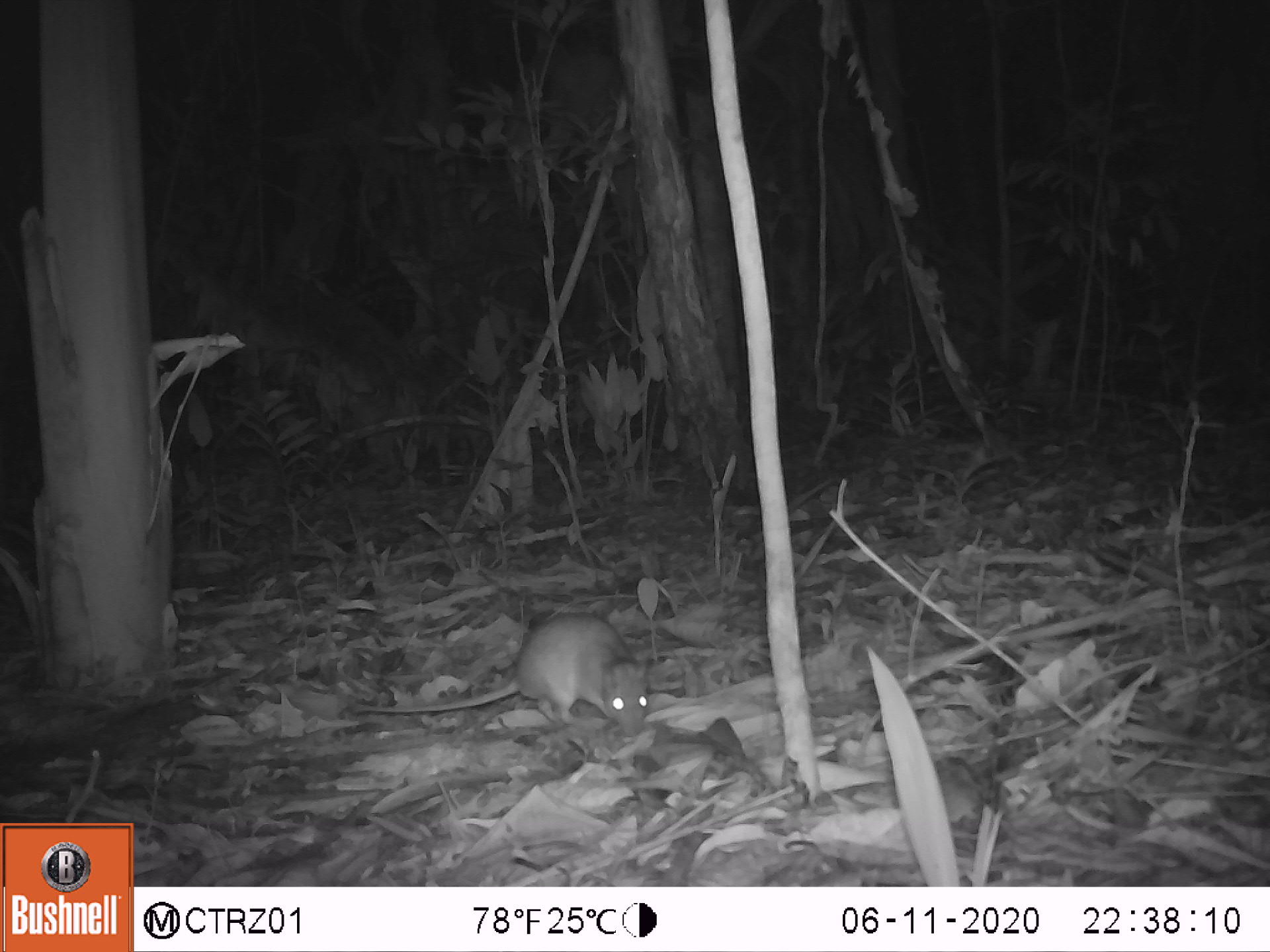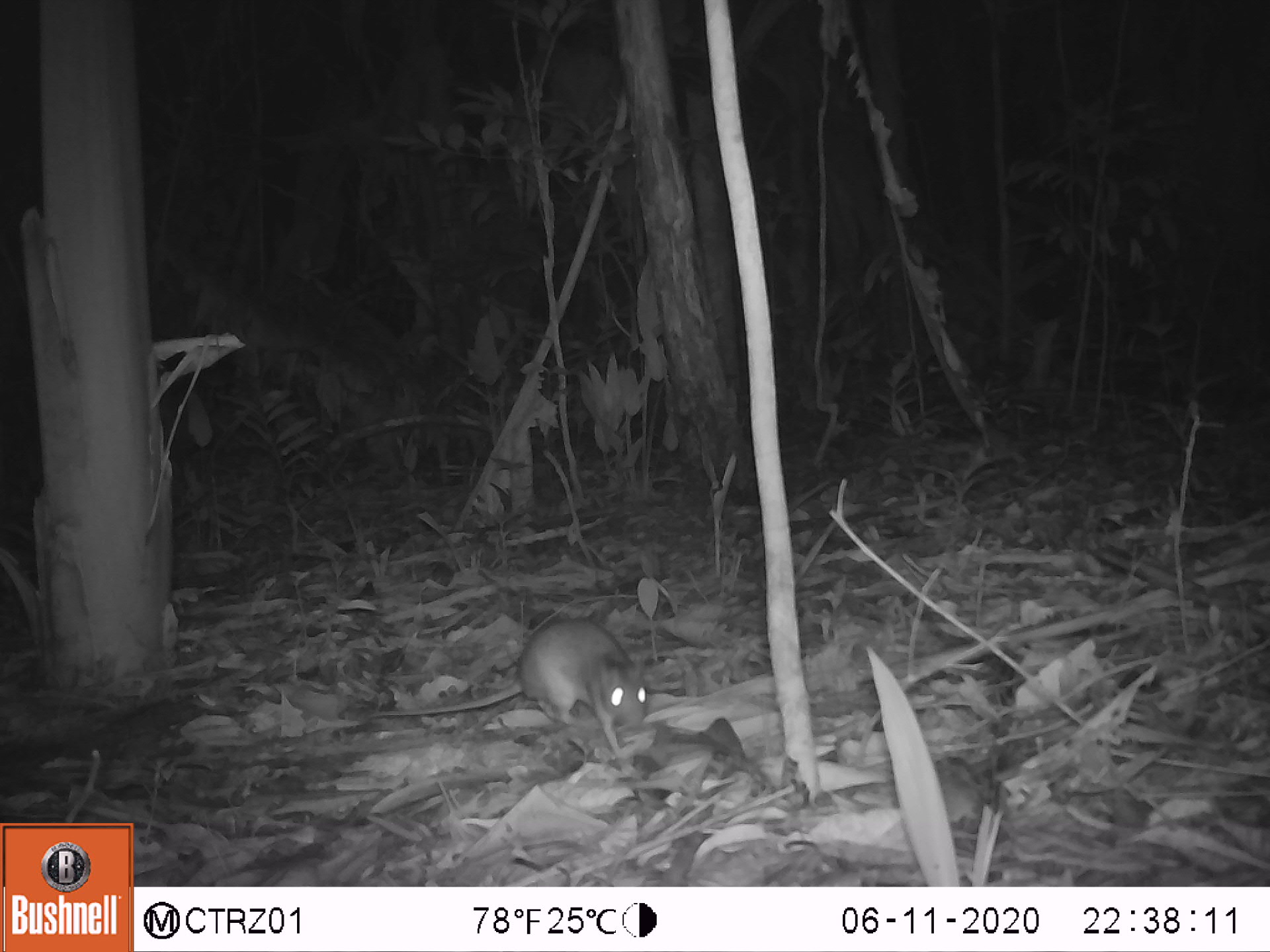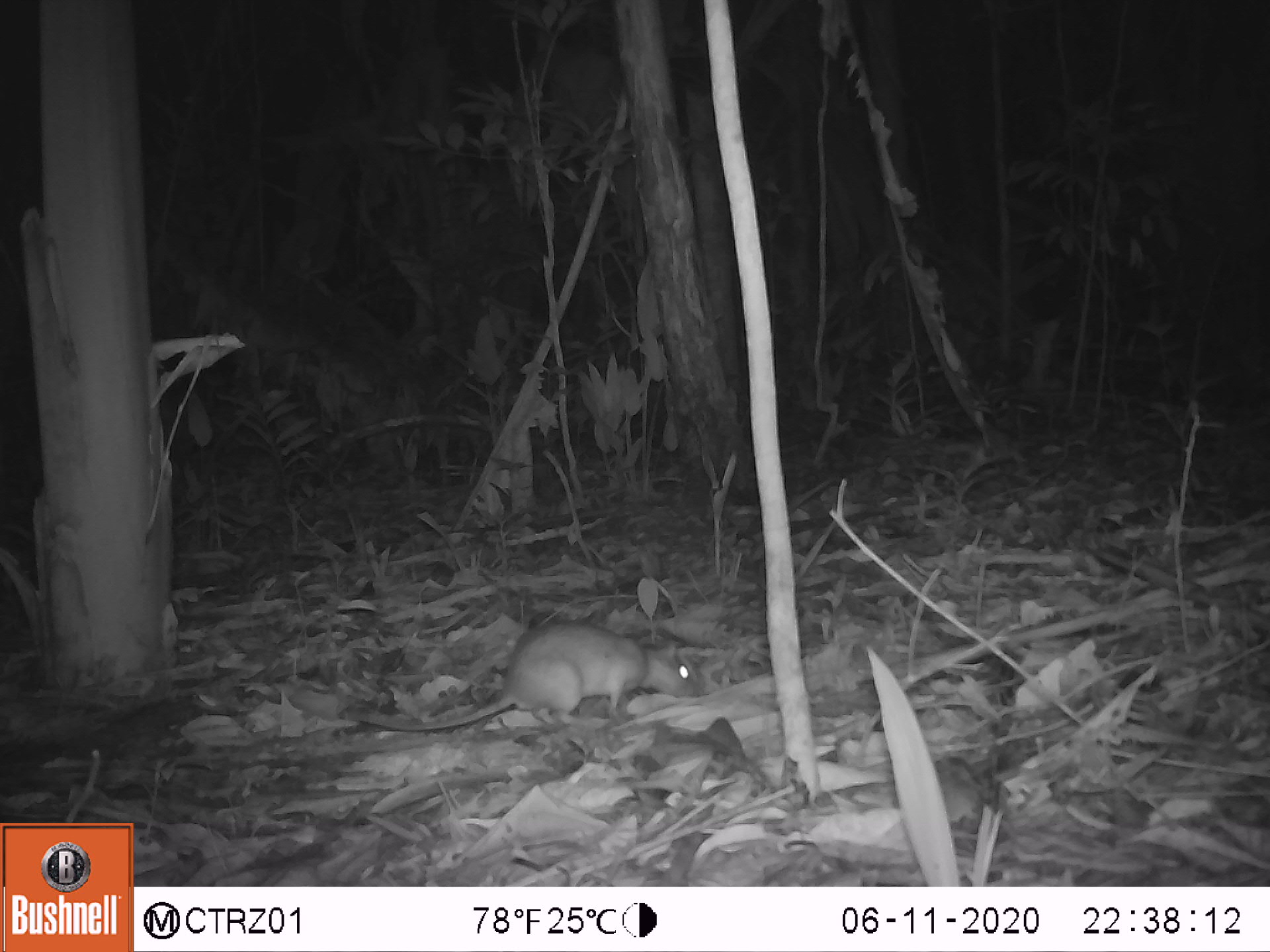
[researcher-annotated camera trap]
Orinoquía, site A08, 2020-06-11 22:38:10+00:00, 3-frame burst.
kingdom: Animalia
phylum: Chordata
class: Mammalia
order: Rodentia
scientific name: Rodentia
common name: rodent